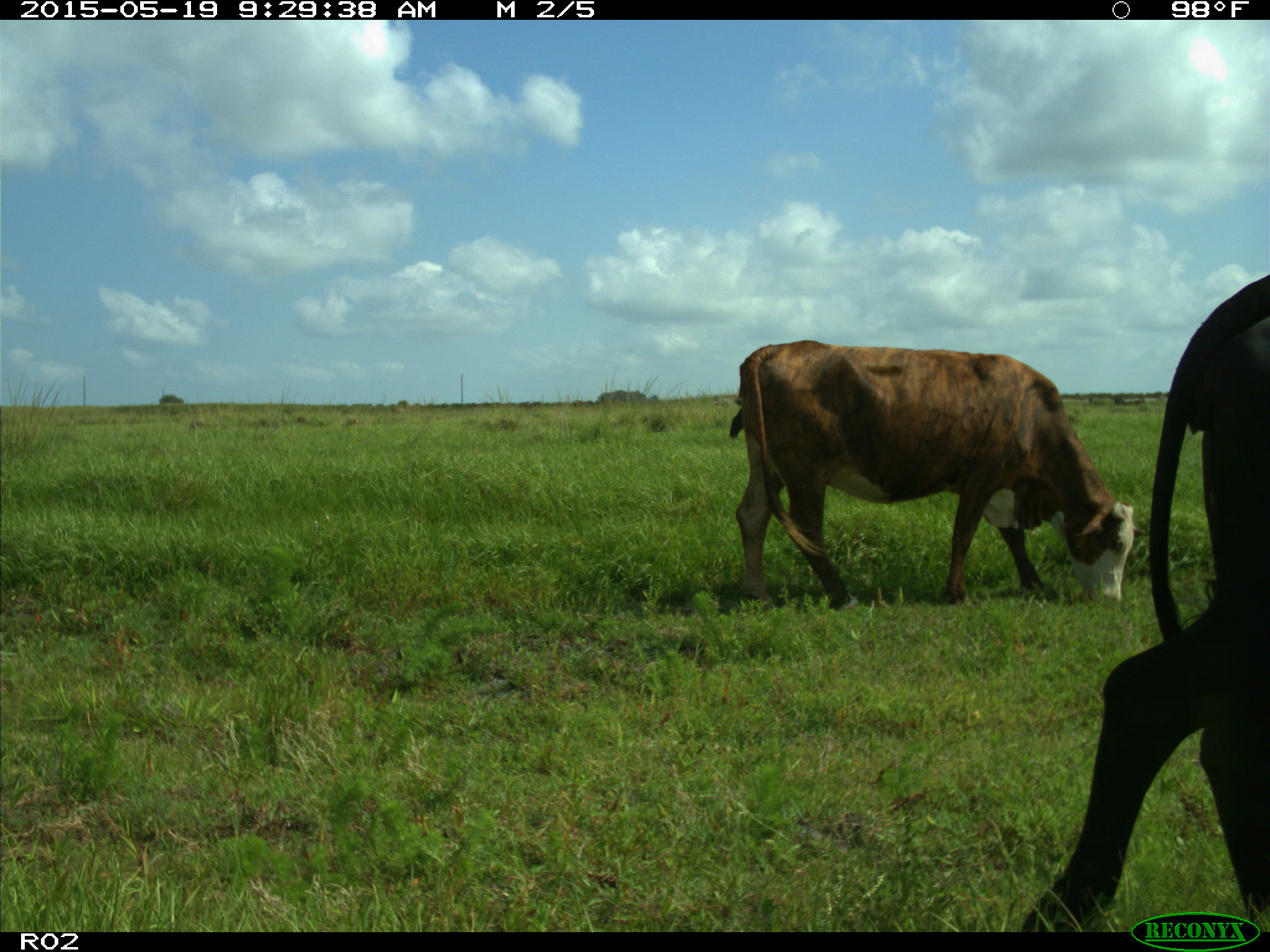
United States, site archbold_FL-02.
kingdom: Animalia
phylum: Chordata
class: Mammalia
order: Artiodactyla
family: Bovidae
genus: Bos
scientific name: Bos taurus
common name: domestic cow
Bos taurus (domestic cow).